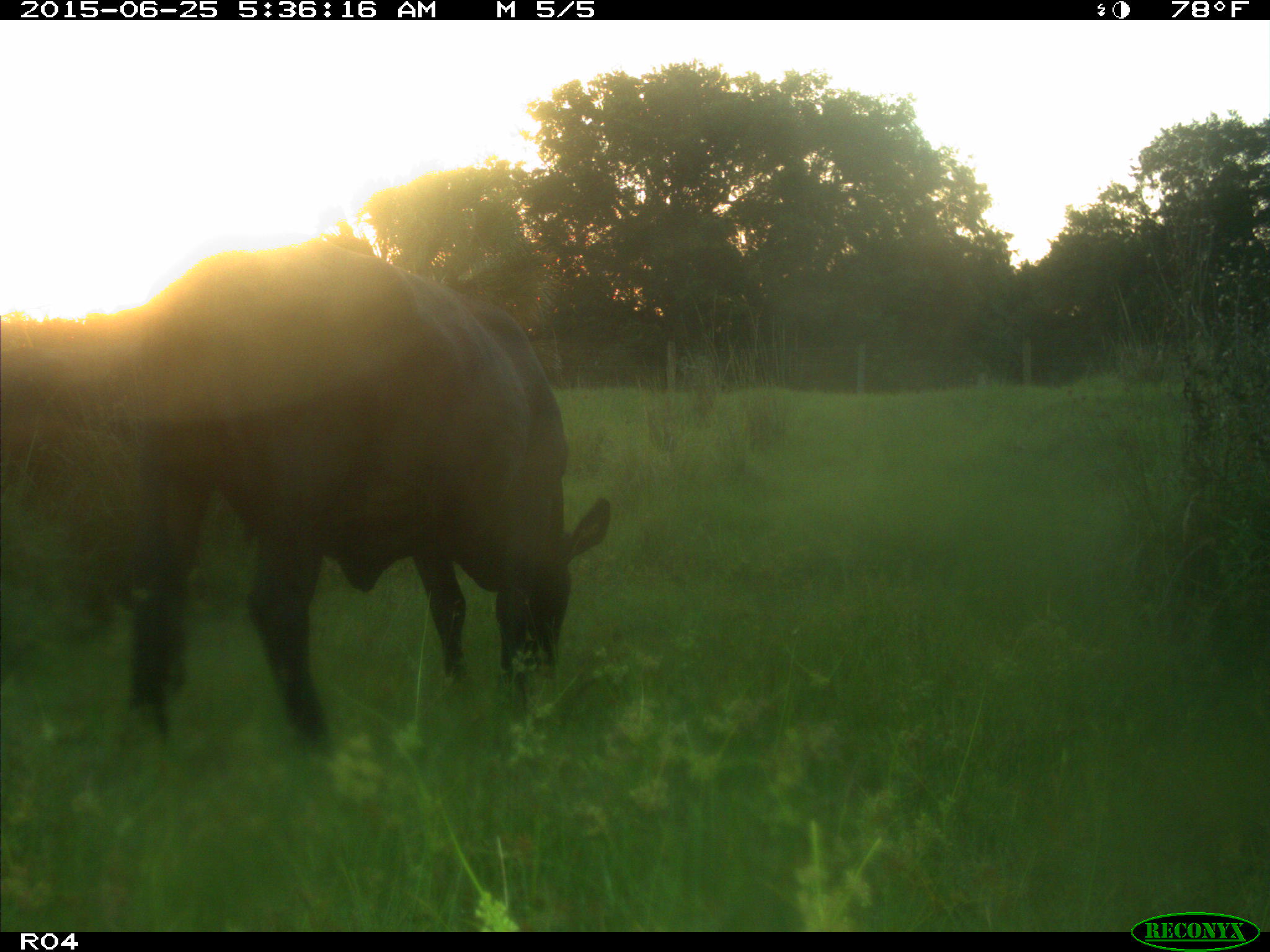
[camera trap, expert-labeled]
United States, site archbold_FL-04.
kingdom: Animalia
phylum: Chordata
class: Mammalia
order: Artiodactyla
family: Bovidae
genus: Bos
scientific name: Bos taurus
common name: domestic cow